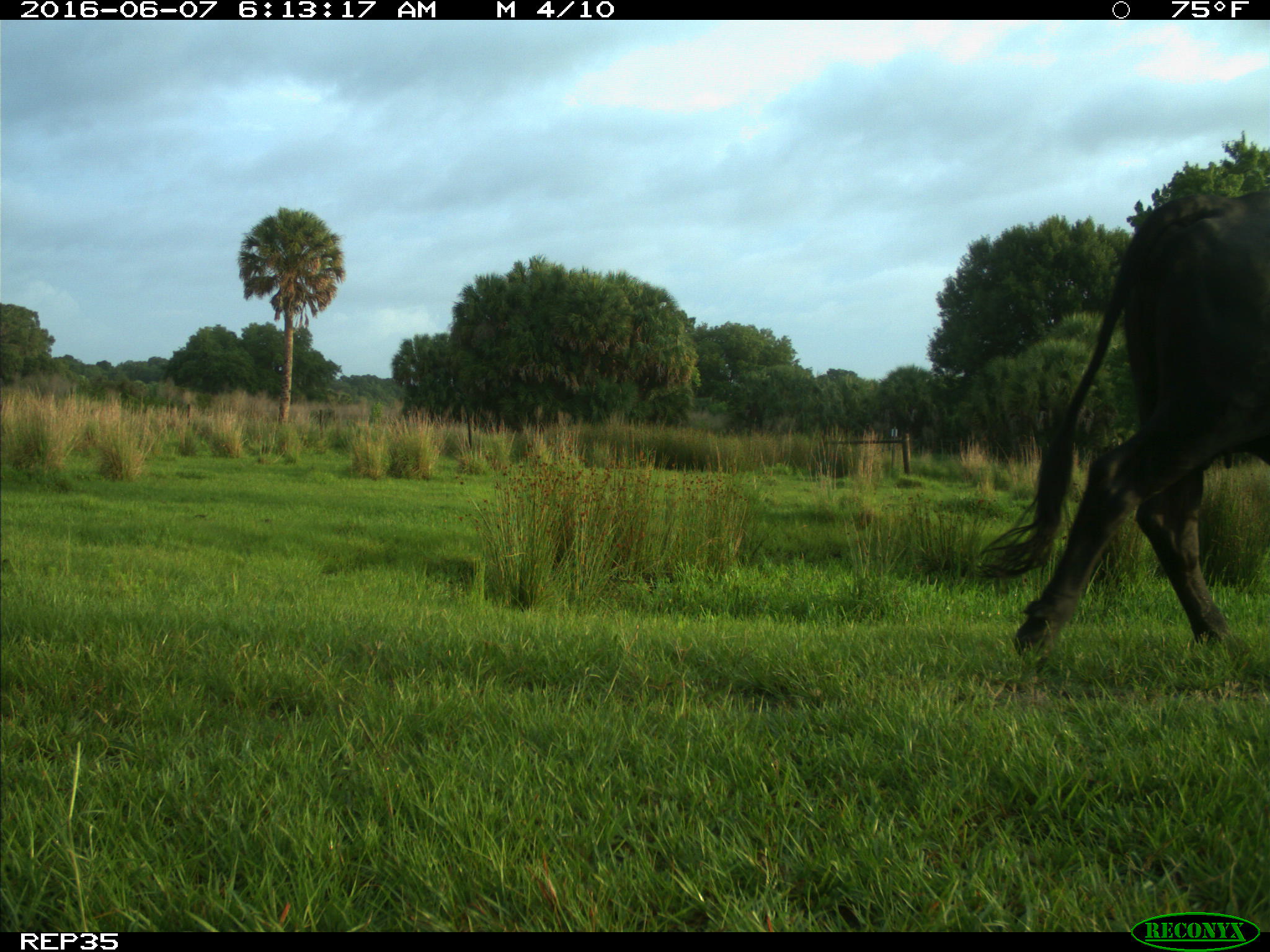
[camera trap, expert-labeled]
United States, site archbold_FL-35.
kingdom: Animalia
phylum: Chordata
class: Mammalia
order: Artiodactyla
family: Bovidae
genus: Bos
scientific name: Bos taurus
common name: domestic cow